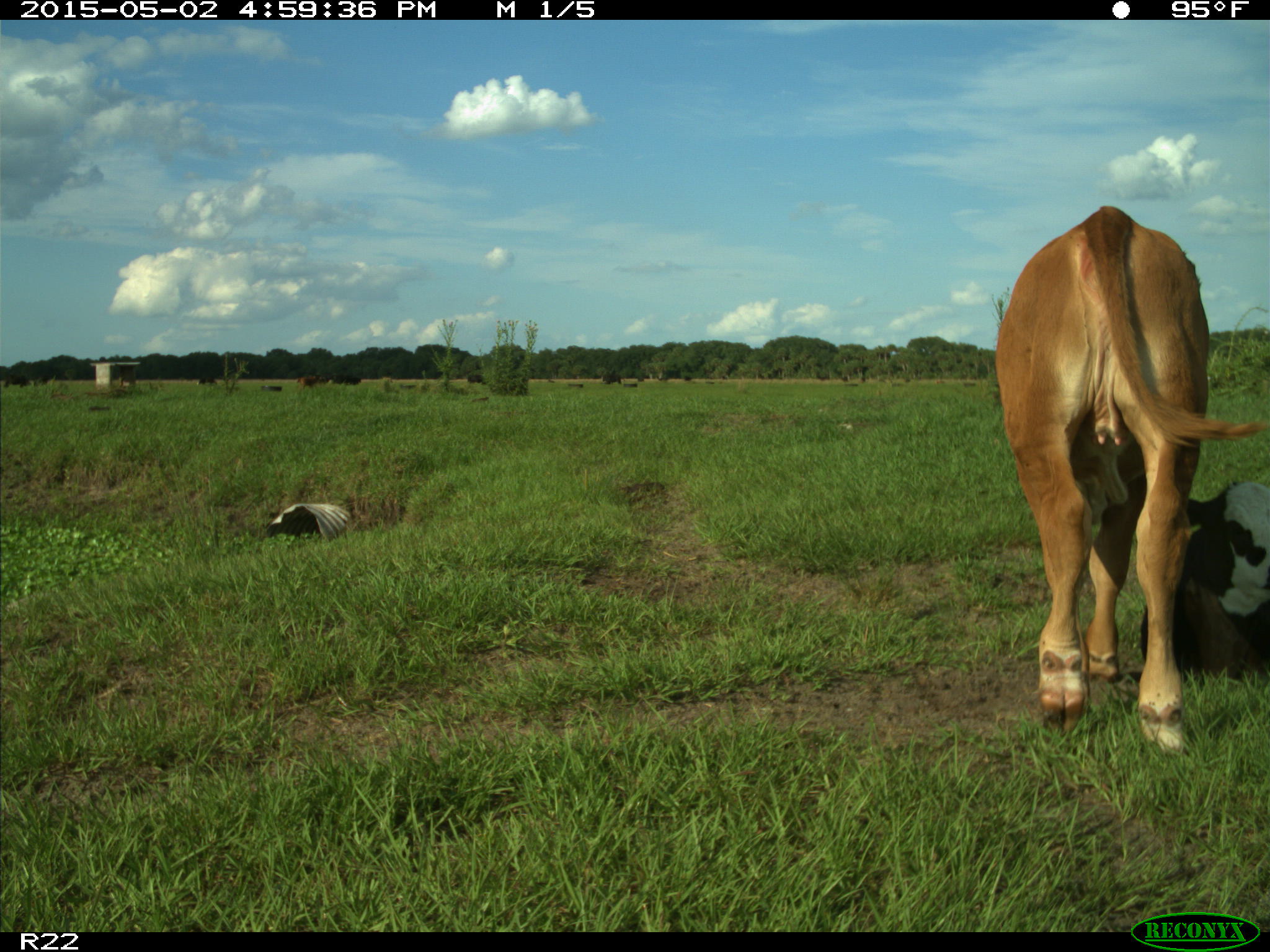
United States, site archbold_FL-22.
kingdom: Animalia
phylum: Chordata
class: Mammalia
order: Artiodactyla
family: Bovidae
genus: Bos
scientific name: Bos taurus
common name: domestic cow